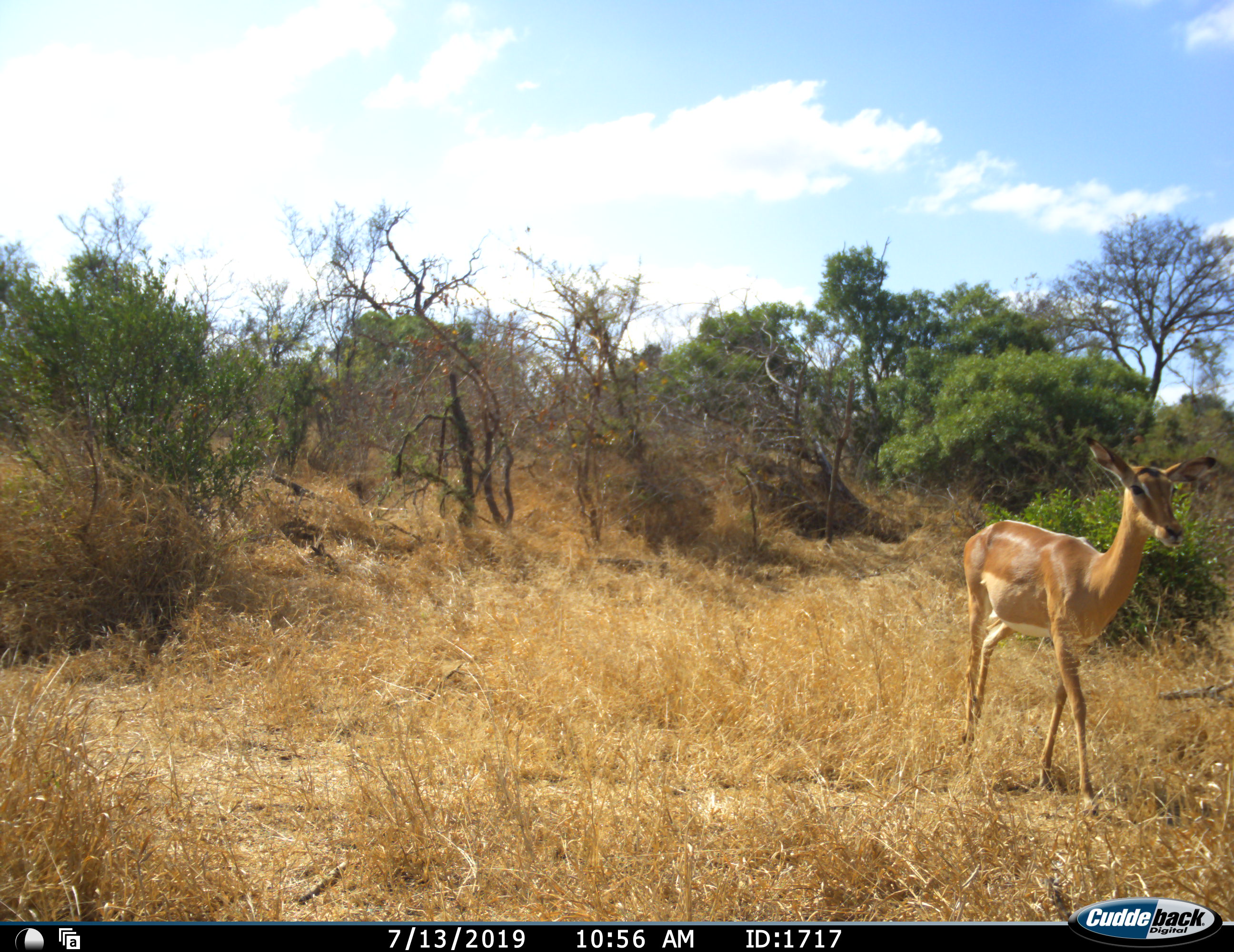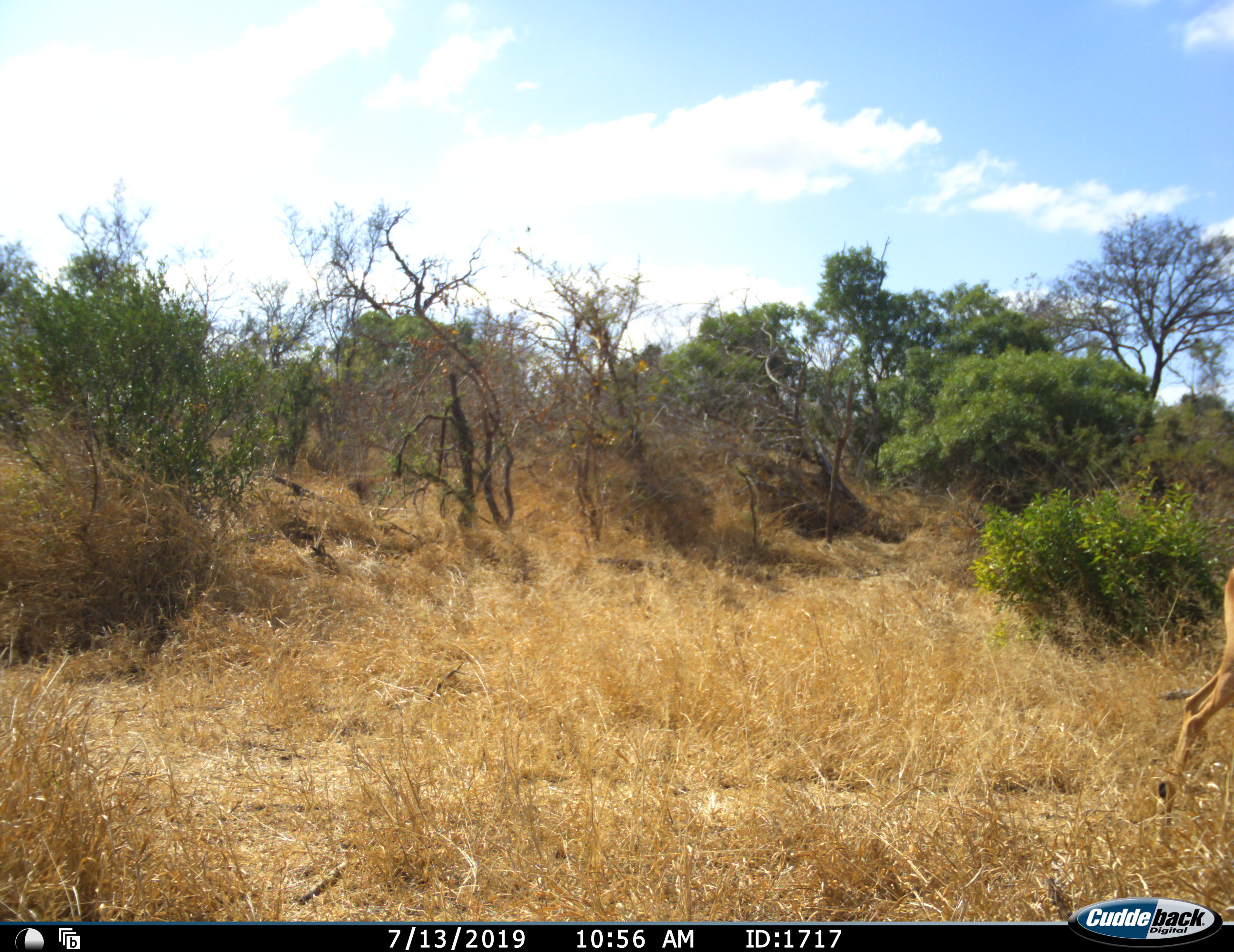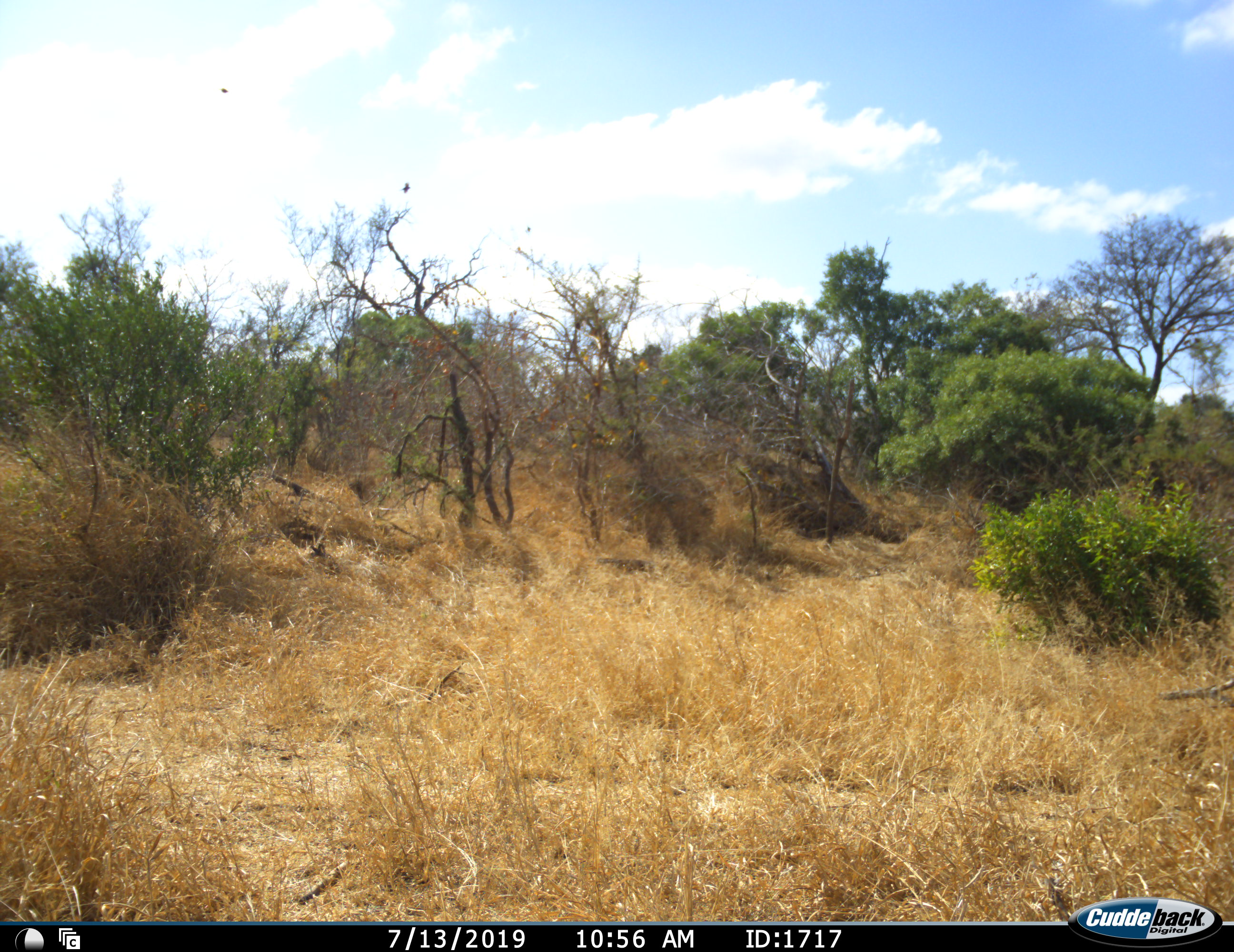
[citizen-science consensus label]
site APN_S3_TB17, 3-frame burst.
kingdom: Animalia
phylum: Chordata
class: Mammalia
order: Artiodactyla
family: Bovidae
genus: Aepyceros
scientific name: Aepyceros melampus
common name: impala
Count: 1.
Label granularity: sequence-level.